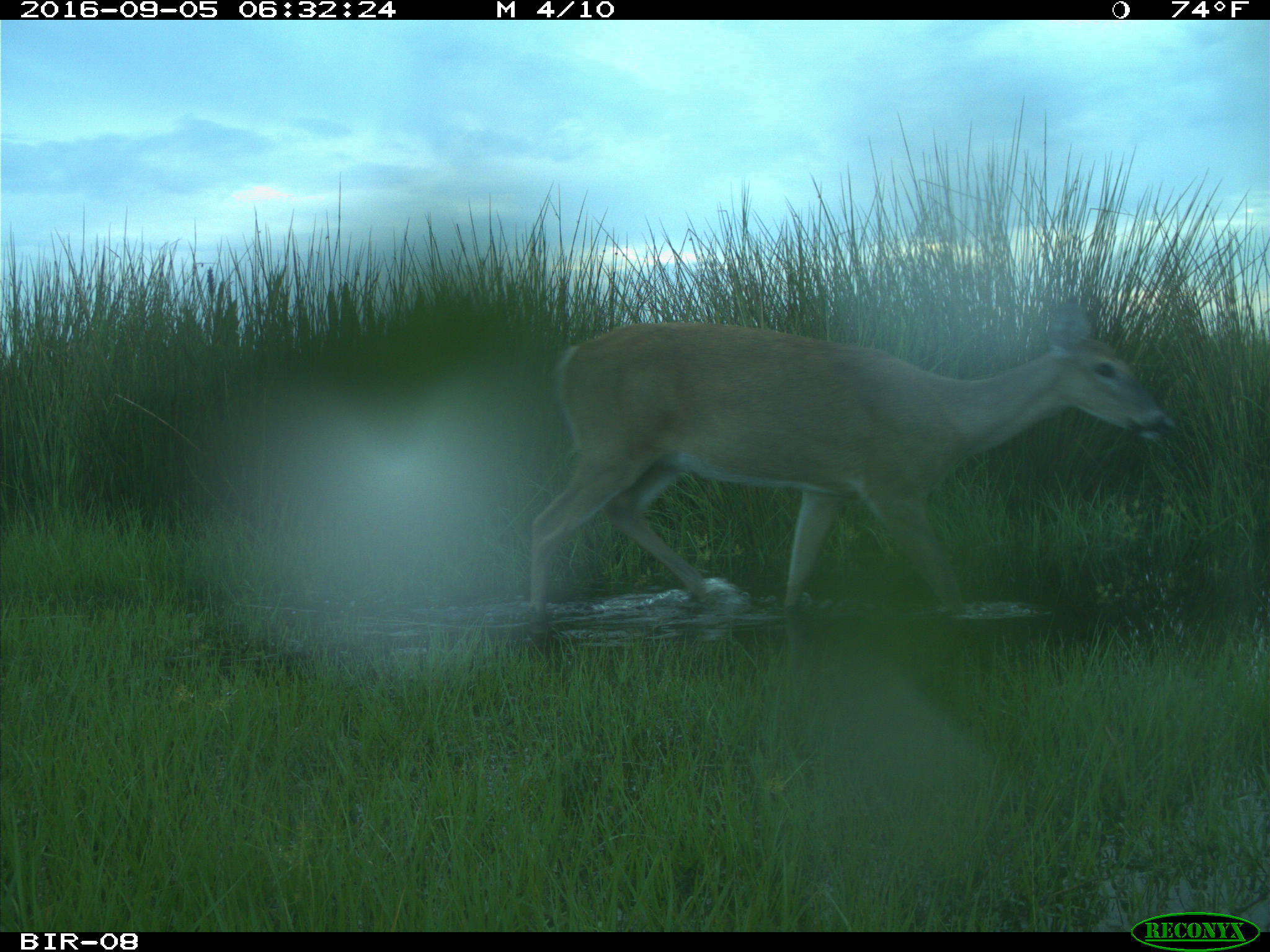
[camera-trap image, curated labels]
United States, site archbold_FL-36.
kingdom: Animalia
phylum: Chordata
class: Mammalia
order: Artiodactyla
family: Cervidae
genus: Odocoileus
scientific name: Odocoileus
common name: deer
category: unidentified deer